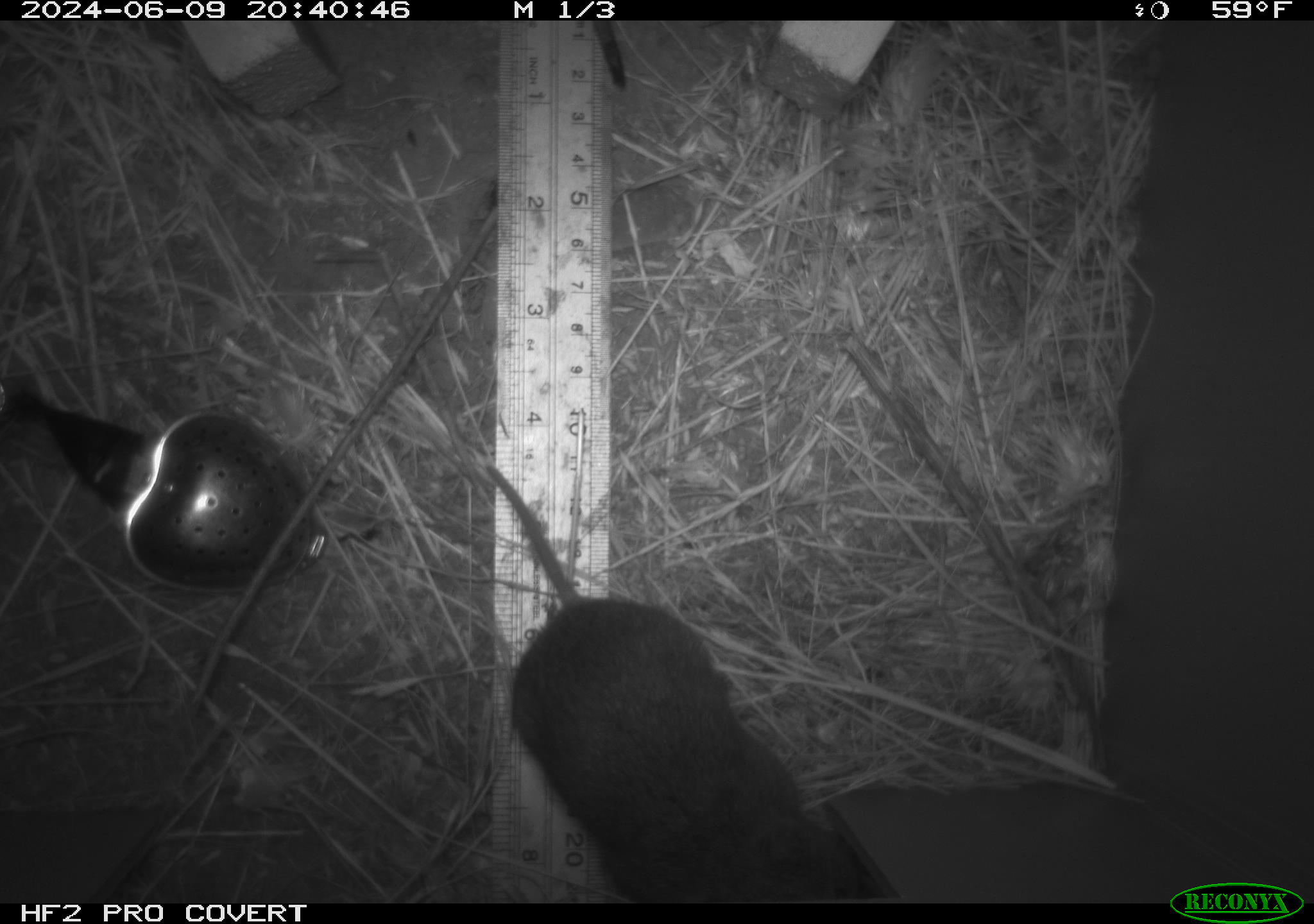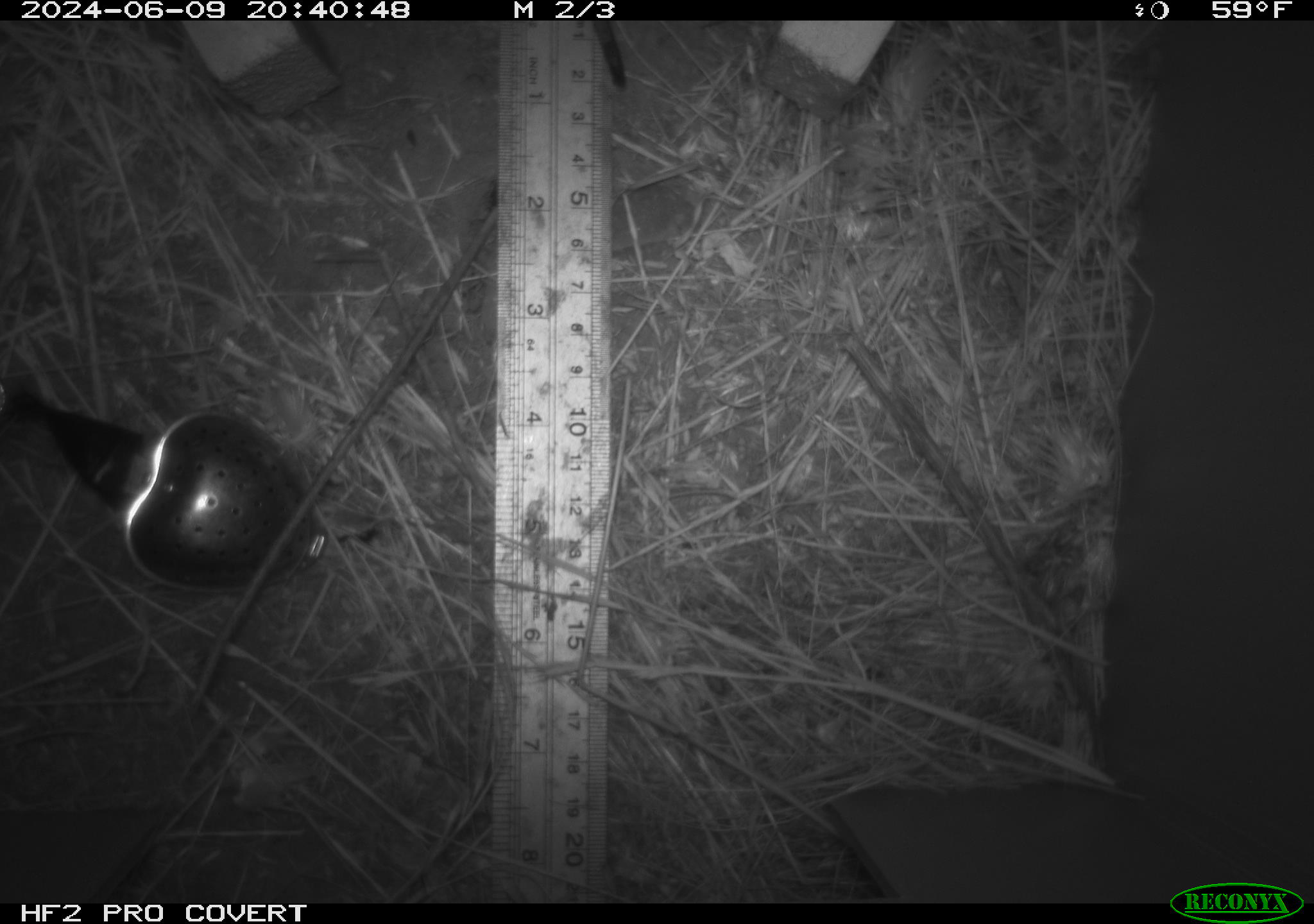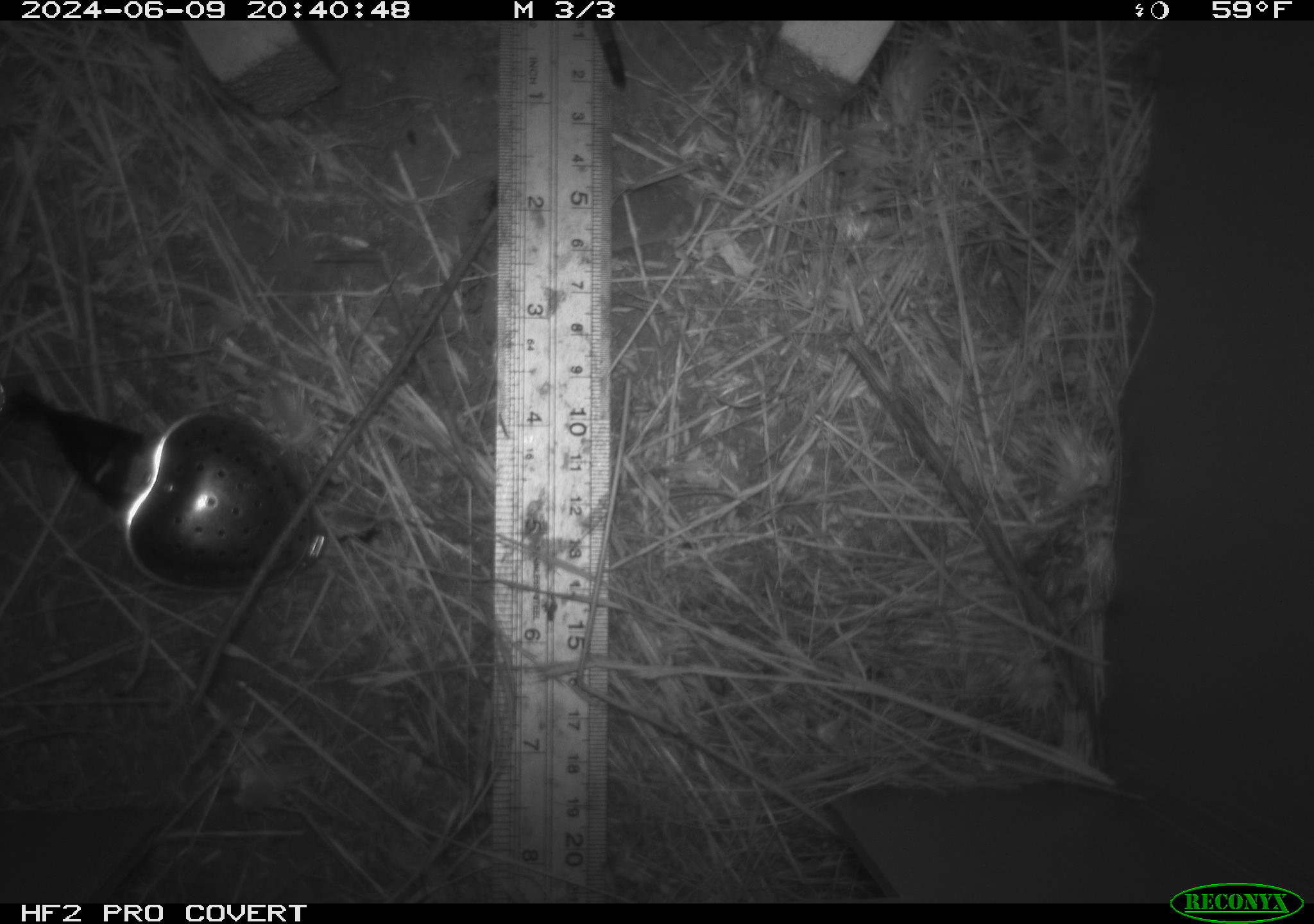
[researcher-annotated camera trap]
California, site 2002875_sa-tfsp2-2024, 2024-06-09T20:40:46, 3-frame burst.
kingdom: Animalia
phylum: Chordata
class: Mammalia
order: Rodentia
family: Cricetidae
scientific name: Arvicolinae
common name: voles, lemmings, and muskrats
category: arvicolinae subfamily